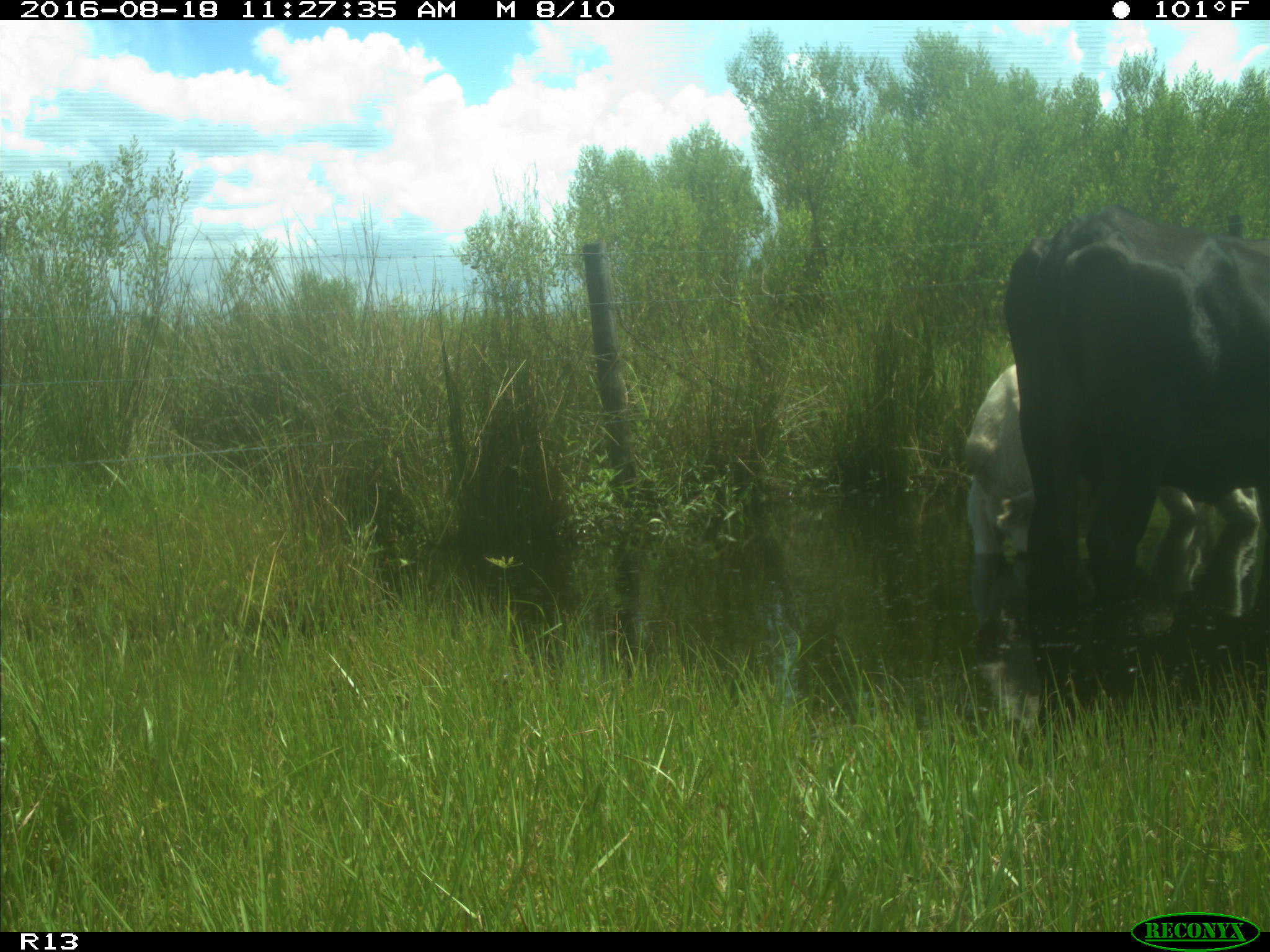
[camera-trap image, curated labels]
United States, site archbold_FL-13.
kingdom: Animalia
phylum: Chordata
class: Mammalia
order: Artiodactyla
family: Bovidae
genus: Bos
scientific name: Bos taurus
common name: domestic cow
Bos taurus (domestic cow).